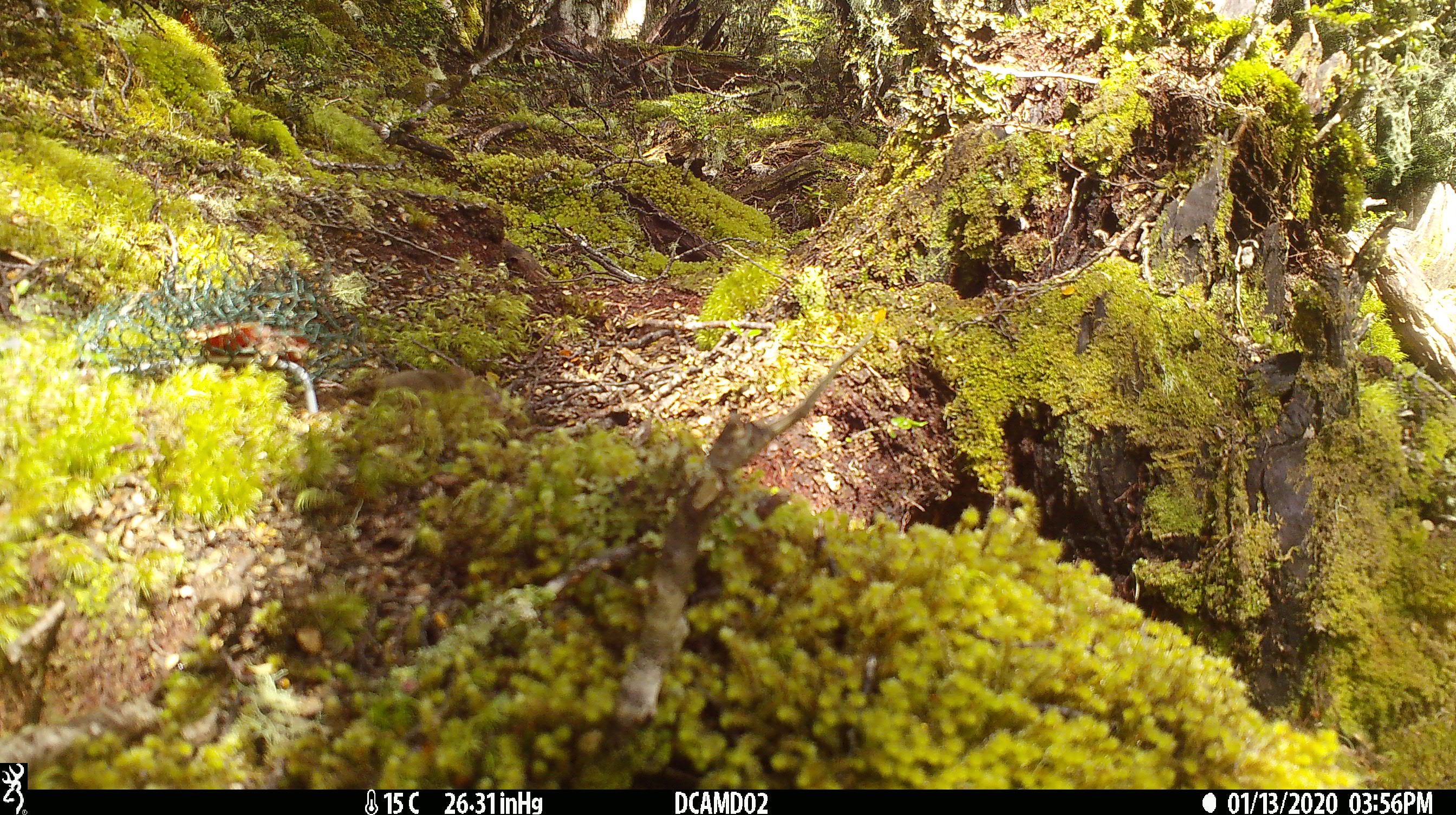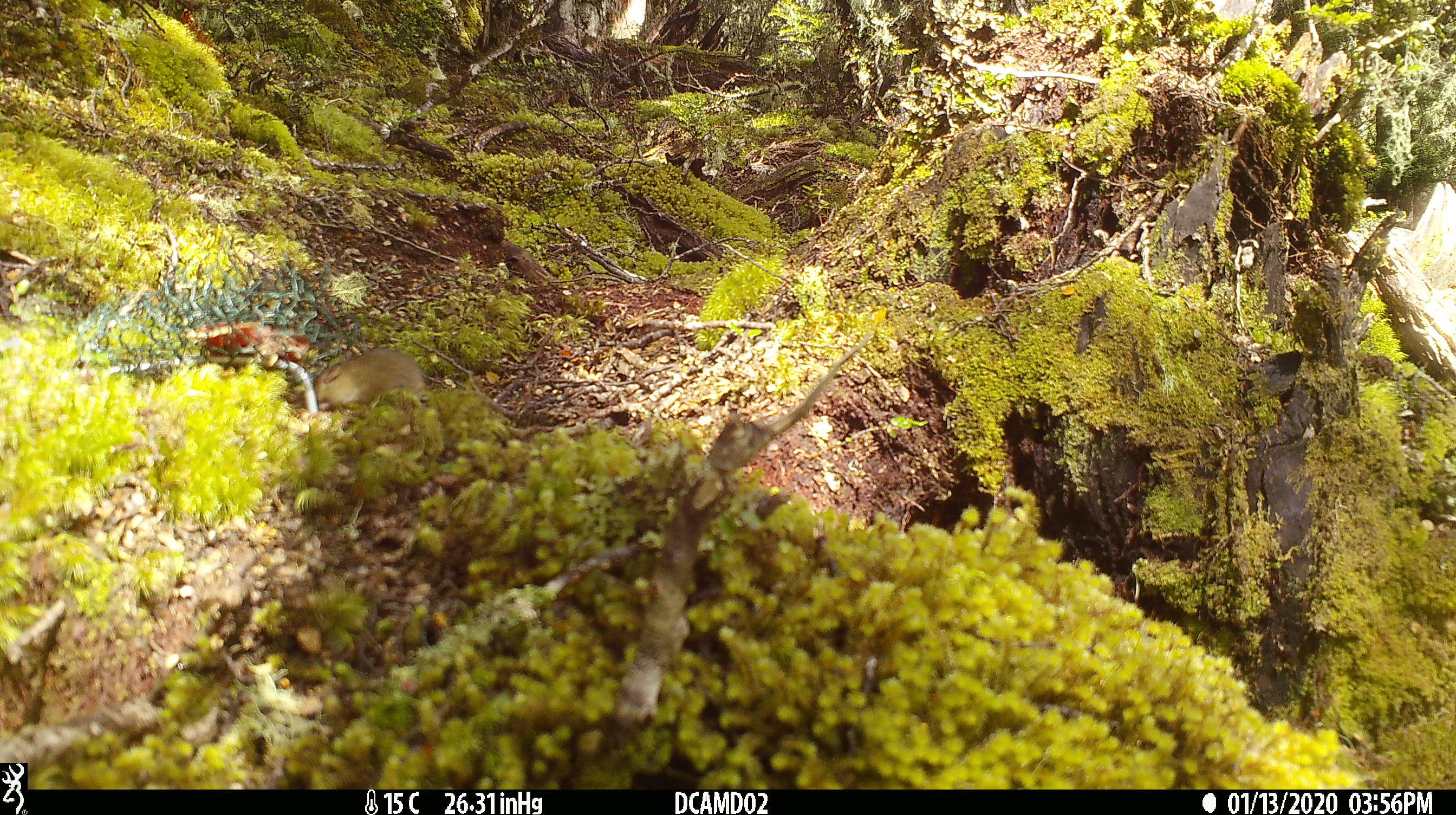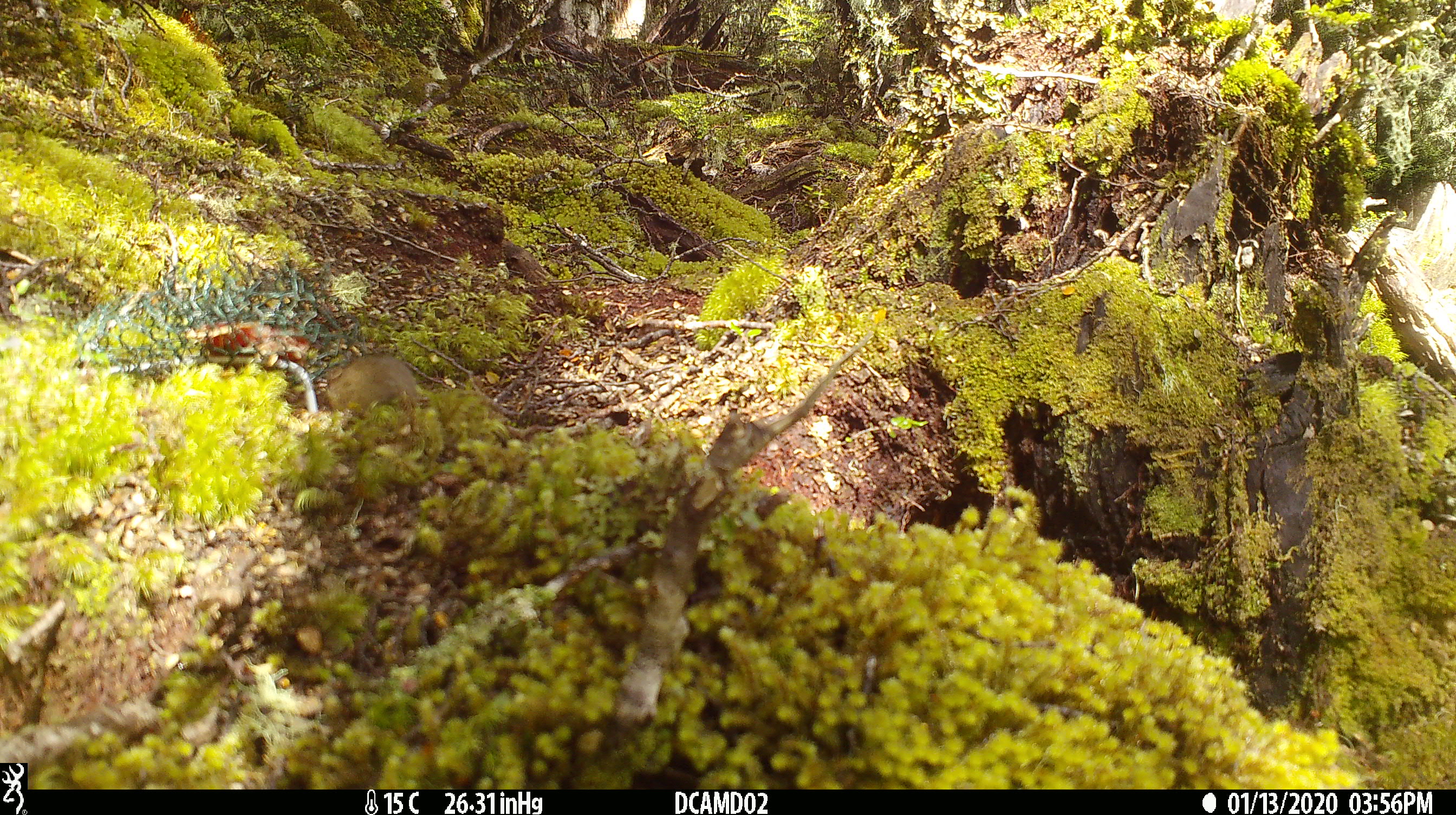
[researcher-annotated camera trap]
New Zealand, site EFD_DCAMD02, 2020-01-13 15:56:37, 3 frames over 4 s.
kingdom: Animalia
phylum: Chordata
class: Mammalia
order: Rodentia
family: Muridae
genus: Mus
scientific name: Mus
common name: mouse